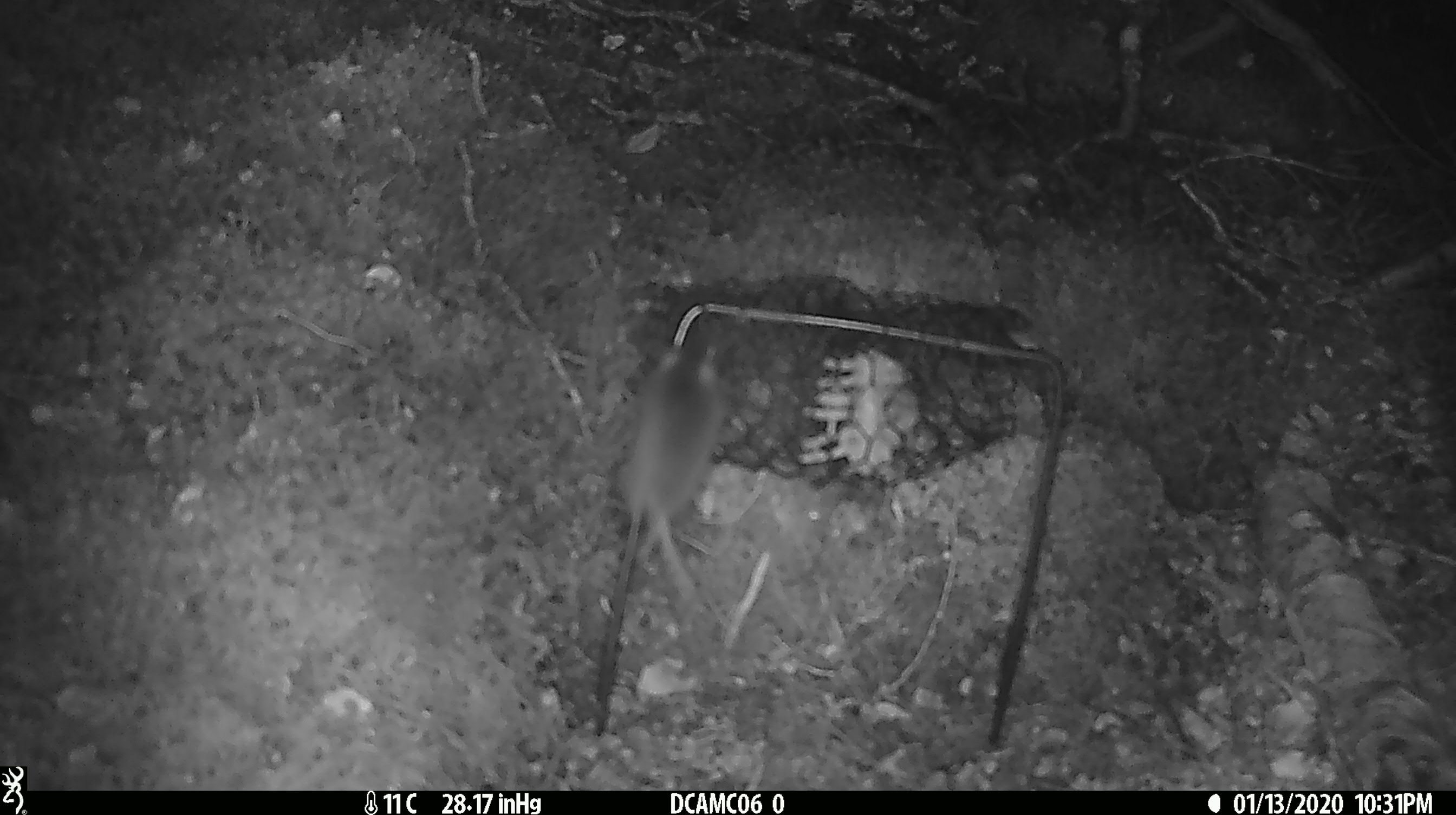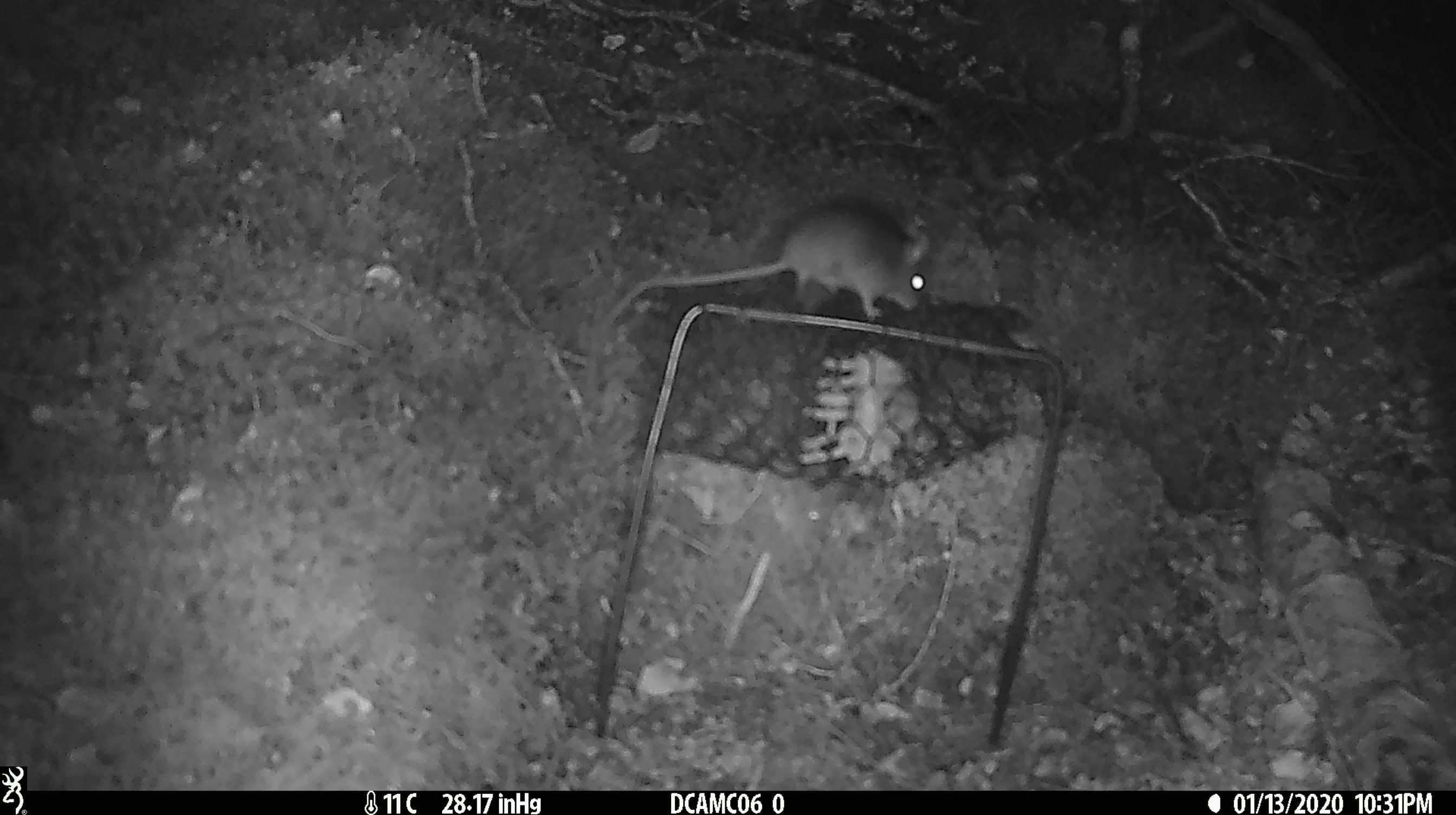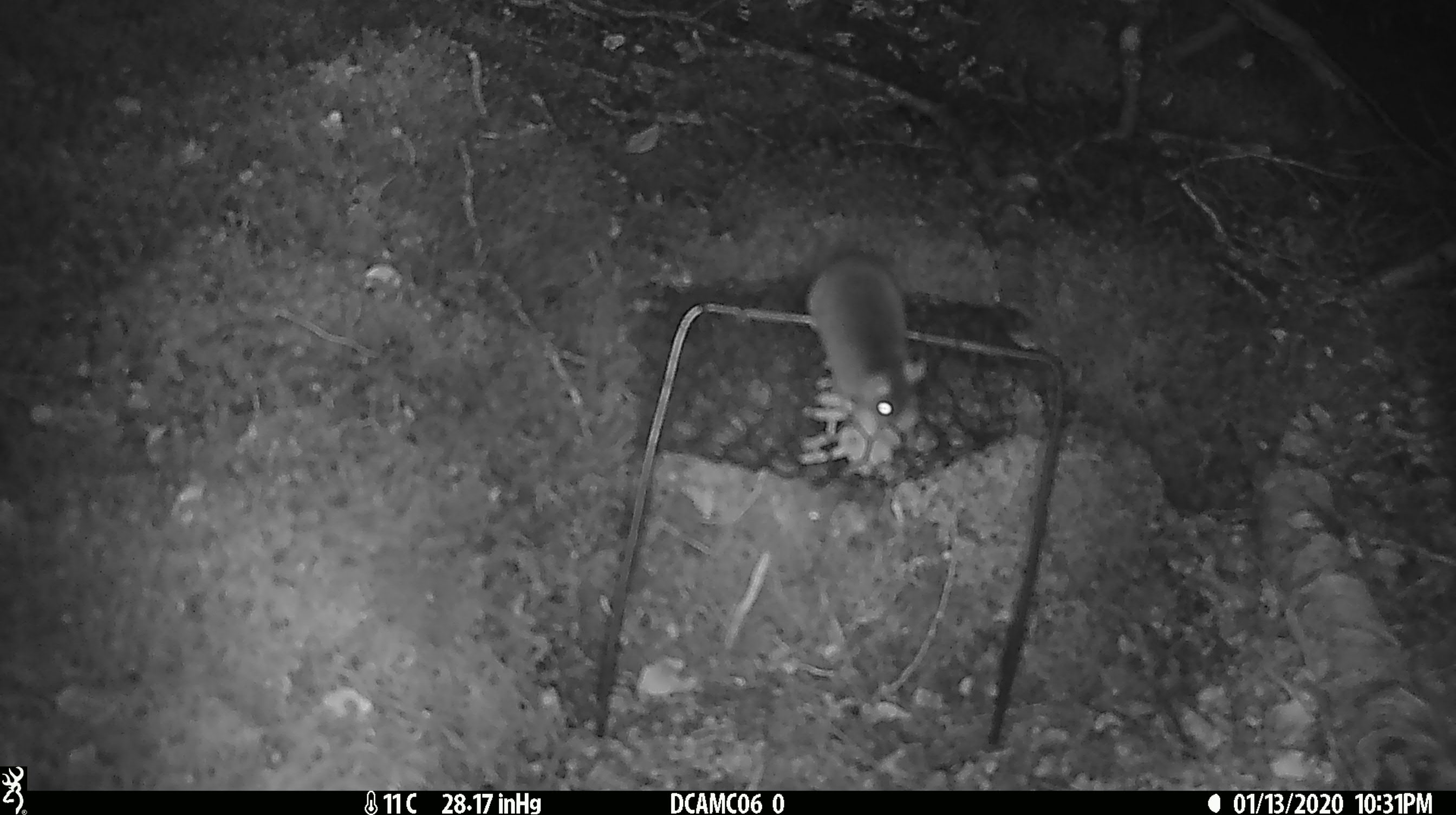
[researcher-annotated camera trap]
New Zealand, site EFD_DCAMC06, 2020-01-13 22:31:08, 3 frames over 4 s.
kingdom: Animalia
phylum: Chordata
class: Mammalia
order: Rodentia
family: Muridae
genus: Mus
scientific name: Mus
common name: mouse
Mouse (Mus).